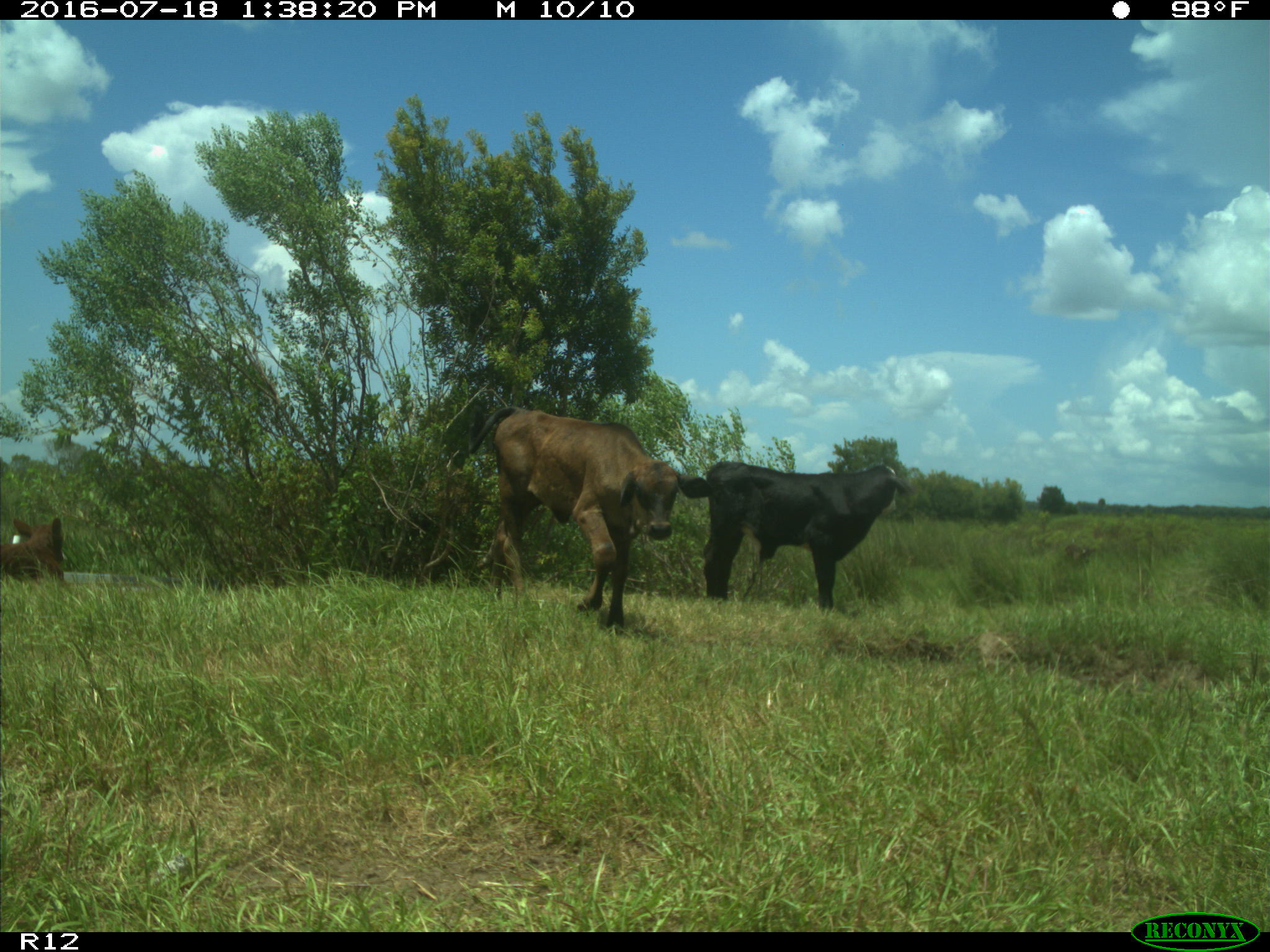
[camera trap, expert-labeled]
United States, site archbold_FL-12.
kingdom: Animalia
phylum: Chordata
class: Mammalia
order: Artiodactyla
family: Bovidae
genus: Bos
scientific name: Bos taurus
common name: domestic cow